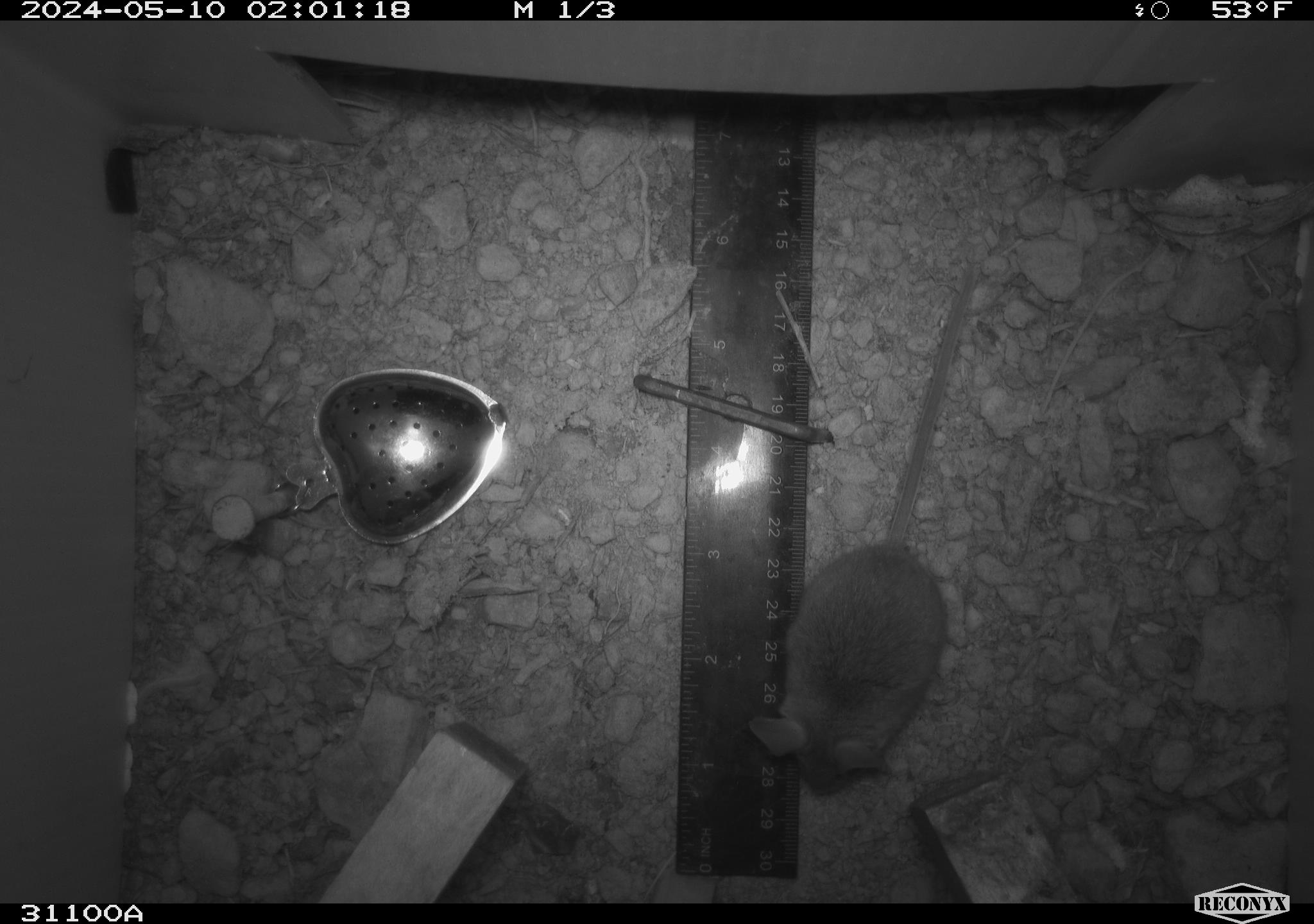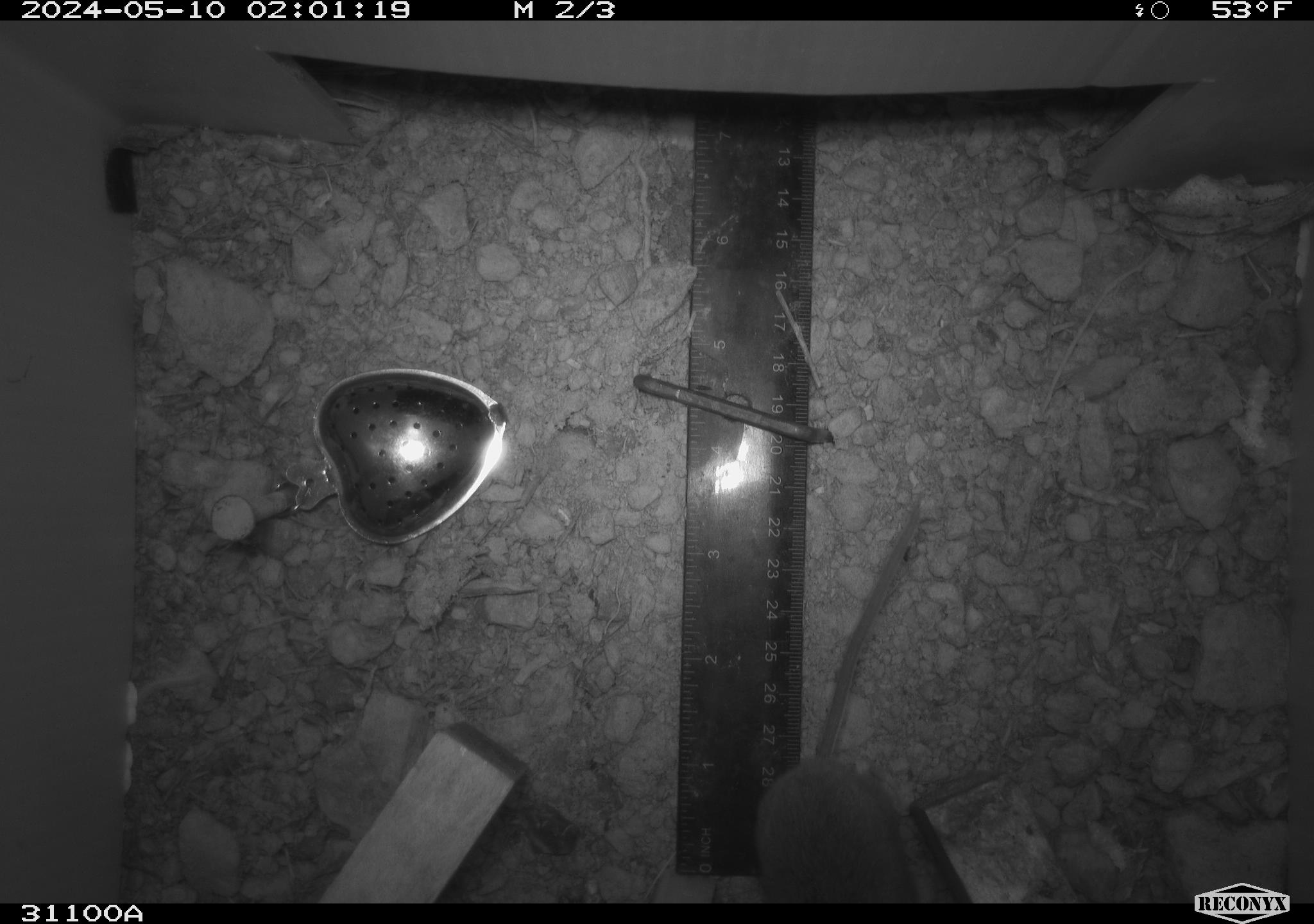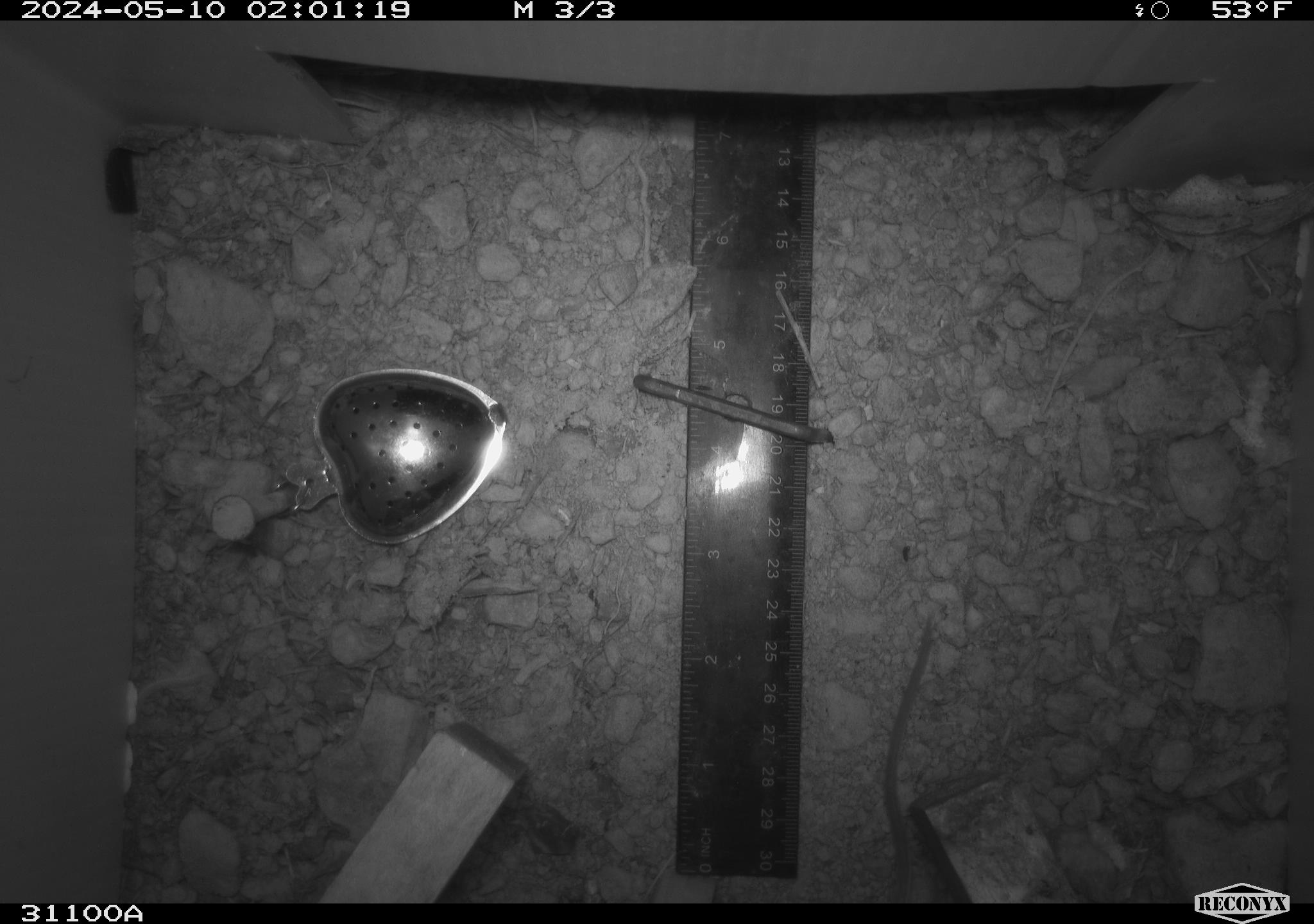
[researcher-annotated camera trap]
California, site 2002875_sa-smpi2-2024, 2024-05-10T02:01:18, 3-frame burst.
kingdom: Animalia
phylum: Chordata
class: Mammalia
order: Rodentia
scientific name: Rodentia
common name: mouse species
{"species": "mouse species (Rodentia)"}